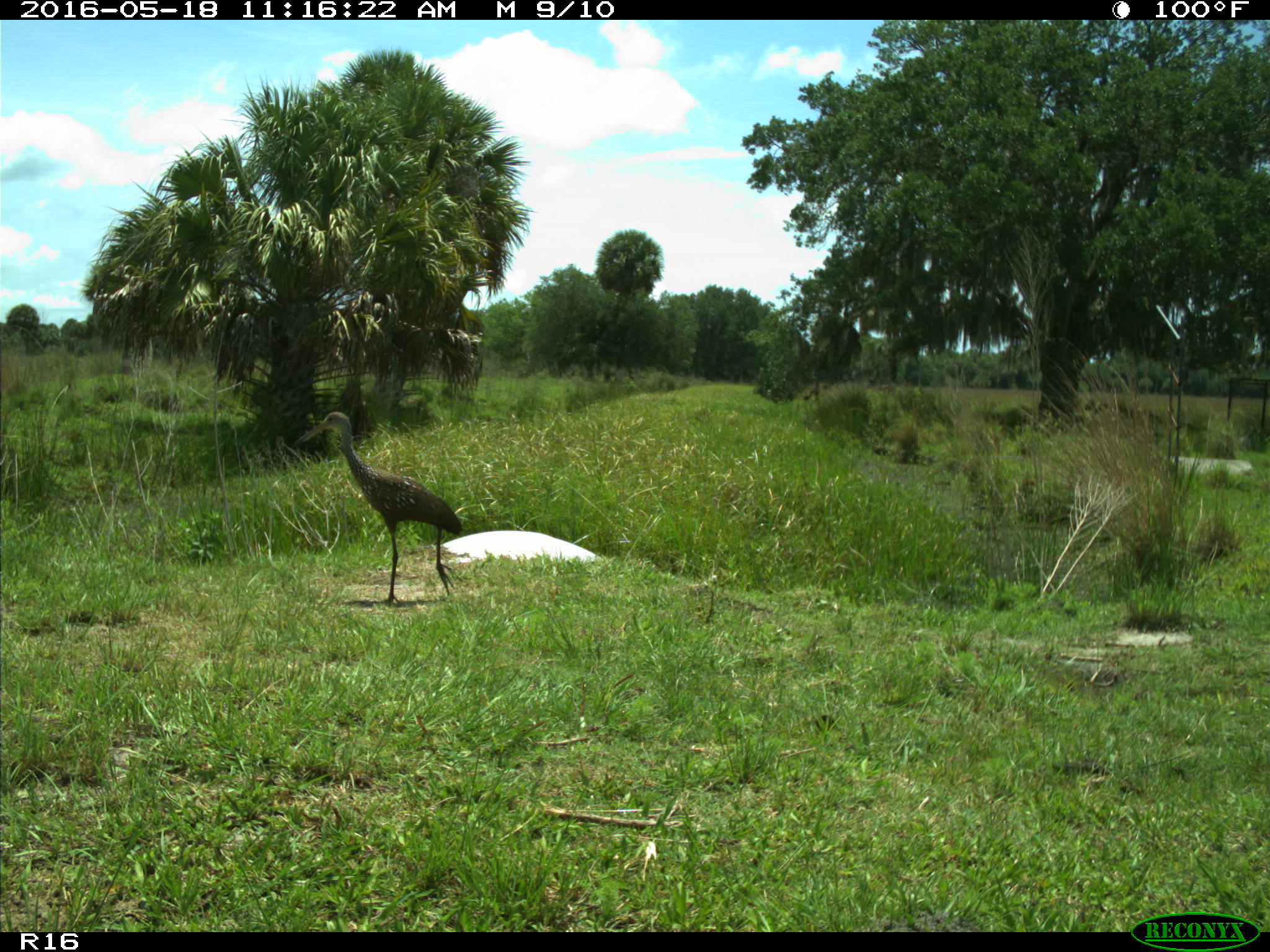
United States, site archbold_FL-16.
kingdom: Animalia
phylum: Chordata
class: Mammalia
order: Artiodactyla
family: Bovidae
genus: Bos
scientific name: Bos taurus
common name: domestic cow